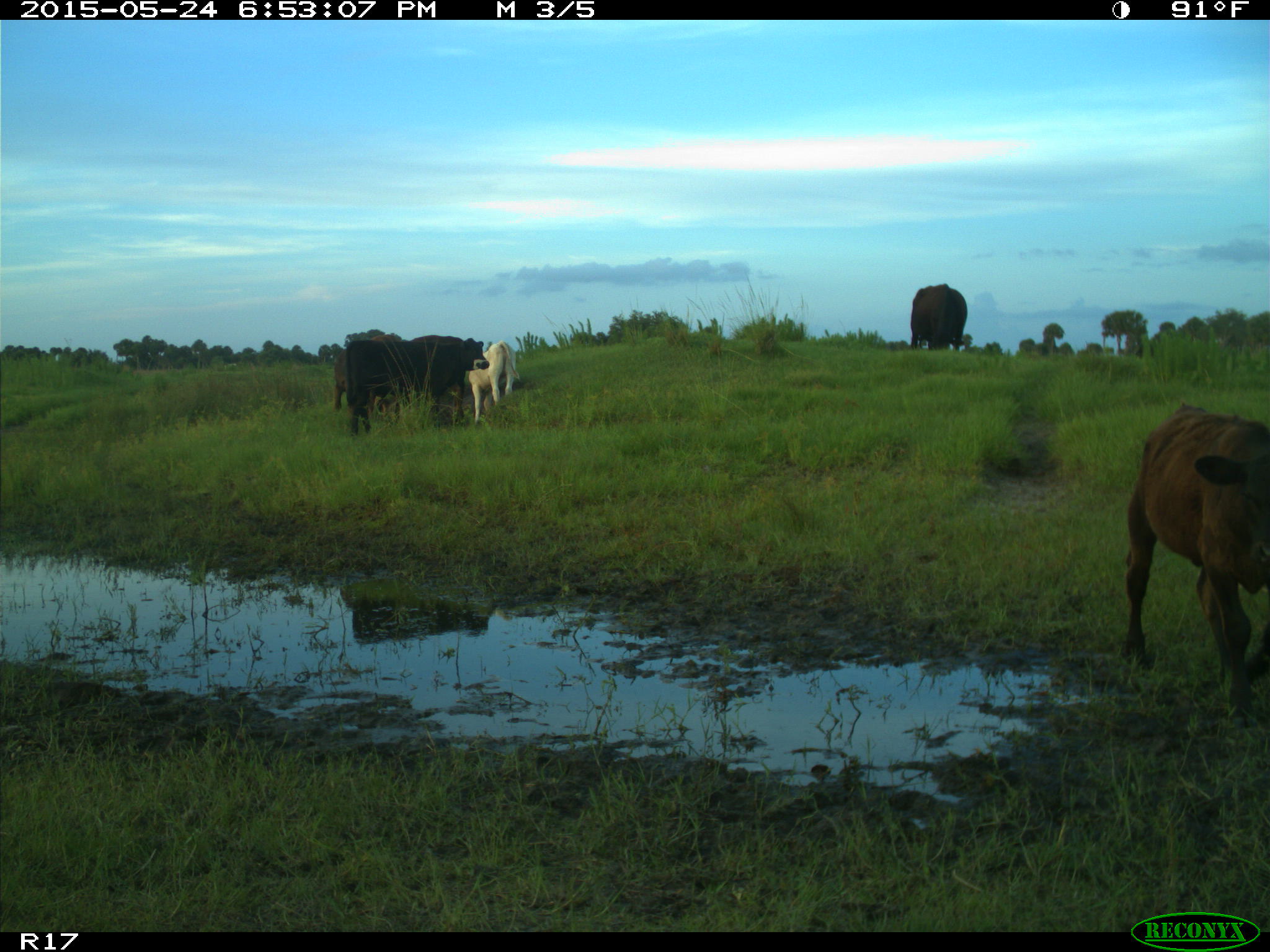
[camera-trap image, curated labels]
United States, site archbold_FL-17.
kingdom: Animalia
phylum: Chordata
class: Mammalia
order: Artiodactyla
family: Bovidae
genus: Bos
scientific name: Bos taurus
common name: domestic cow